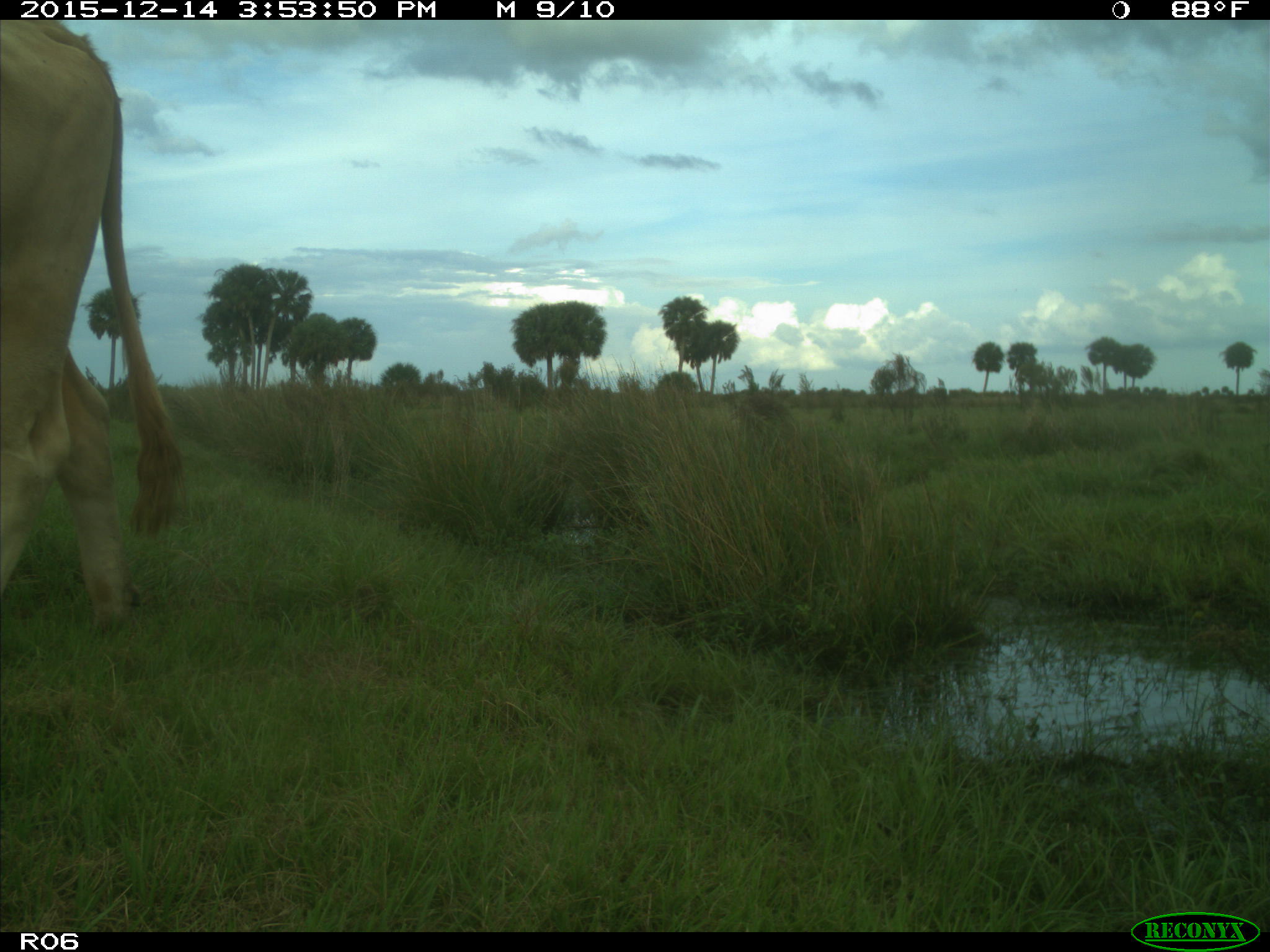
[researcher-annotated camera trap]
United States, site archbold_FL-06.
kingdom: Animalia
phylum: Chordata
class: Mammalia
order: Artiodactyla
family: Bovidae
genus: Bos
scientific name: Bos taurus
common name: domestic cow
Bos taurus (domestic cow).